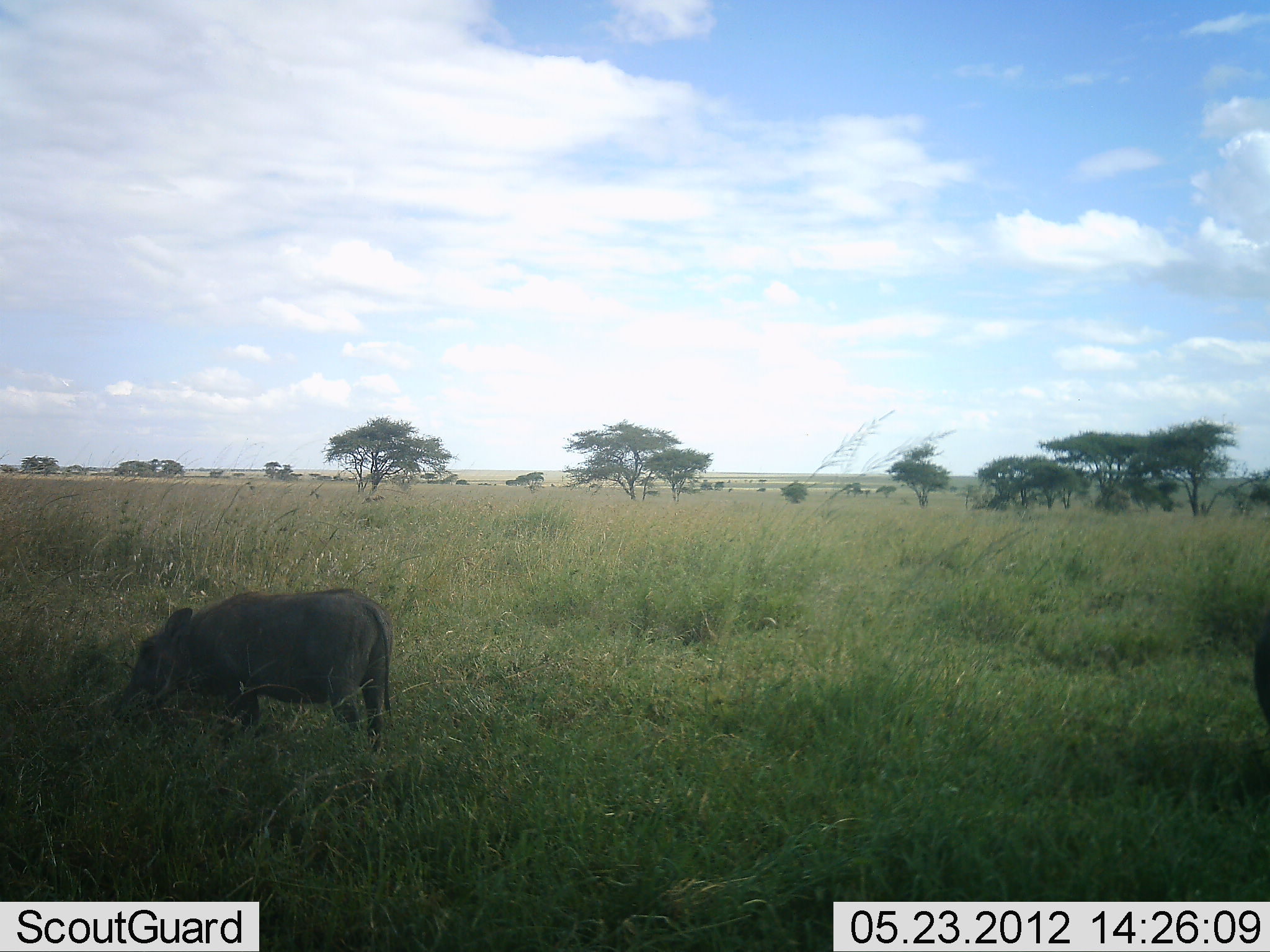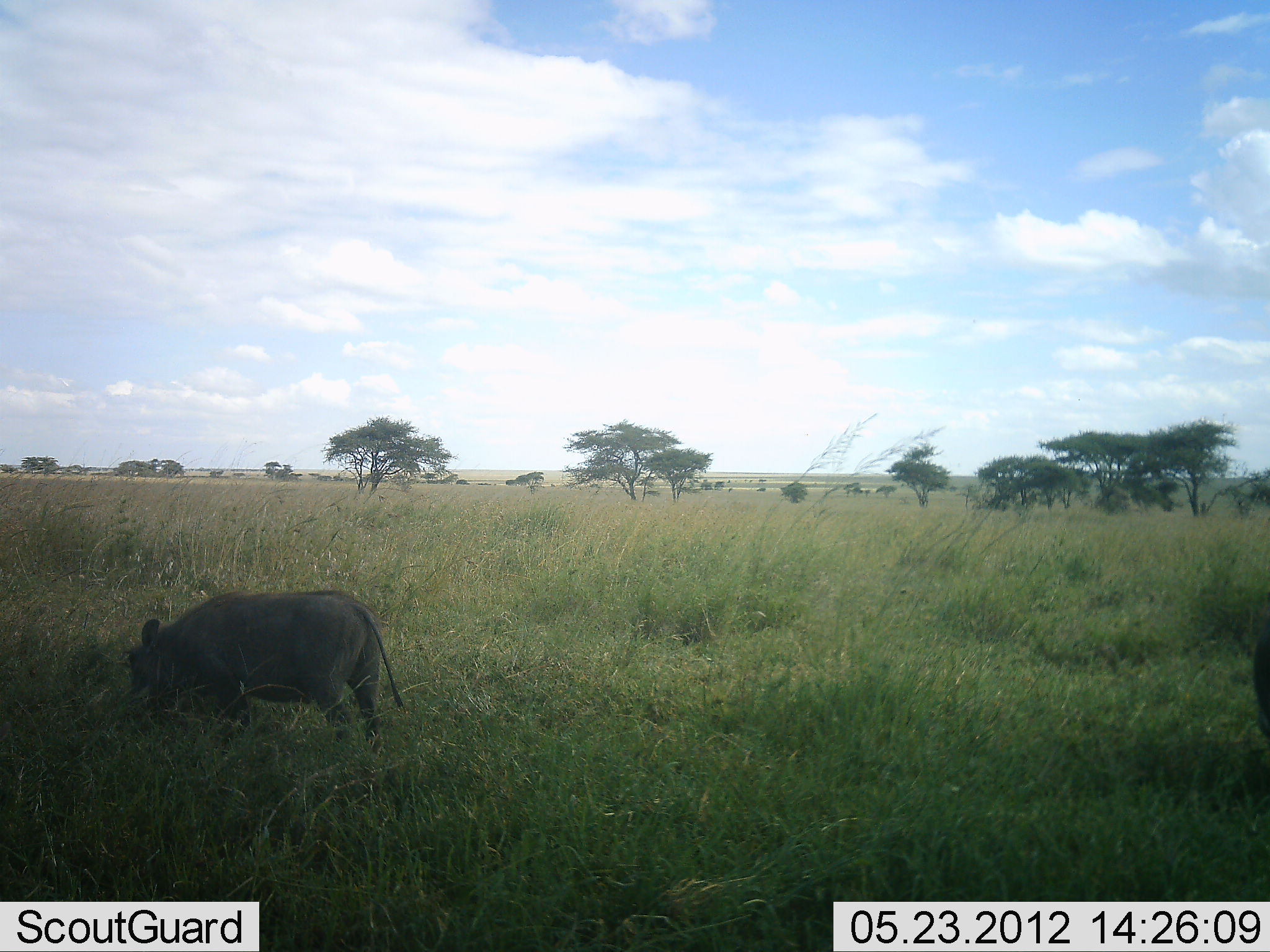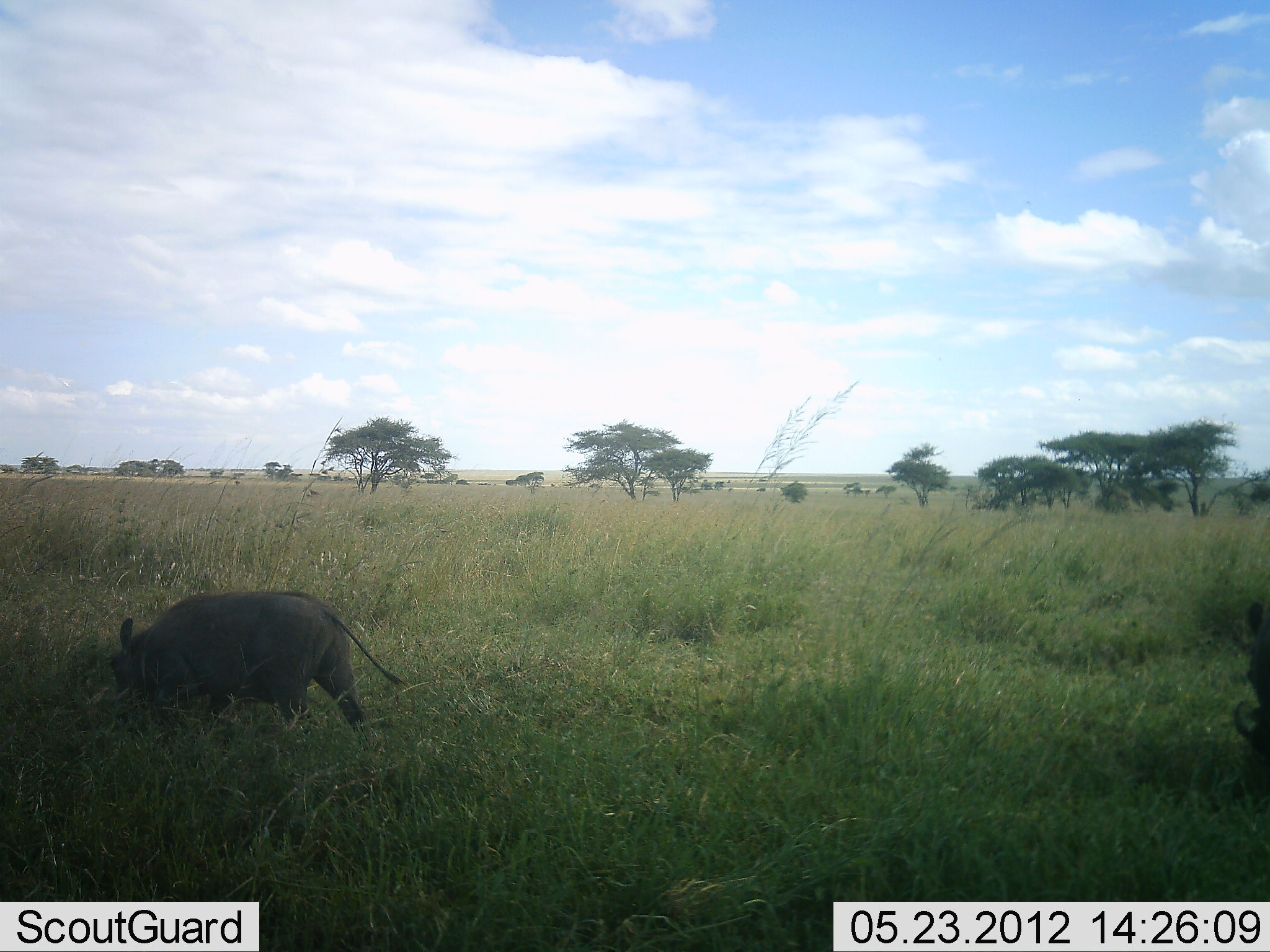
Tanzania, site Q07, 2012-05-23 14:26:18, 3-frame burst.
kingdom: Animalia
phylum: Chordata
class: Mammalia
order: Artiodactyla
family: Suidae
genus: Phacochoerus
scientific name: Phacochoerus africanus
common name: warthog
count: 1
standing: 30%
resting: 0%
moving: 10%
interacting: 0%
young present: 0%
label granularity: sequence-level